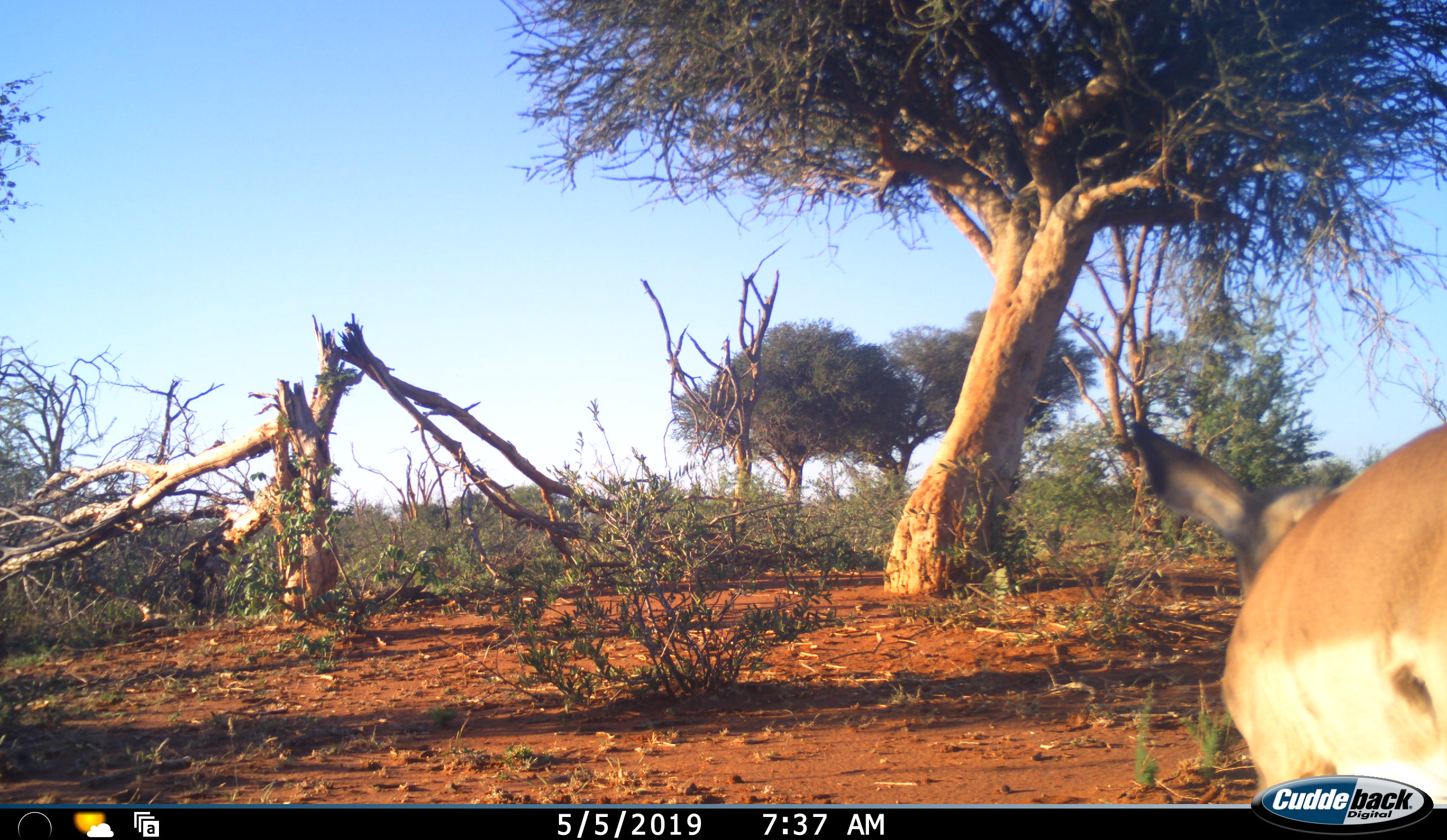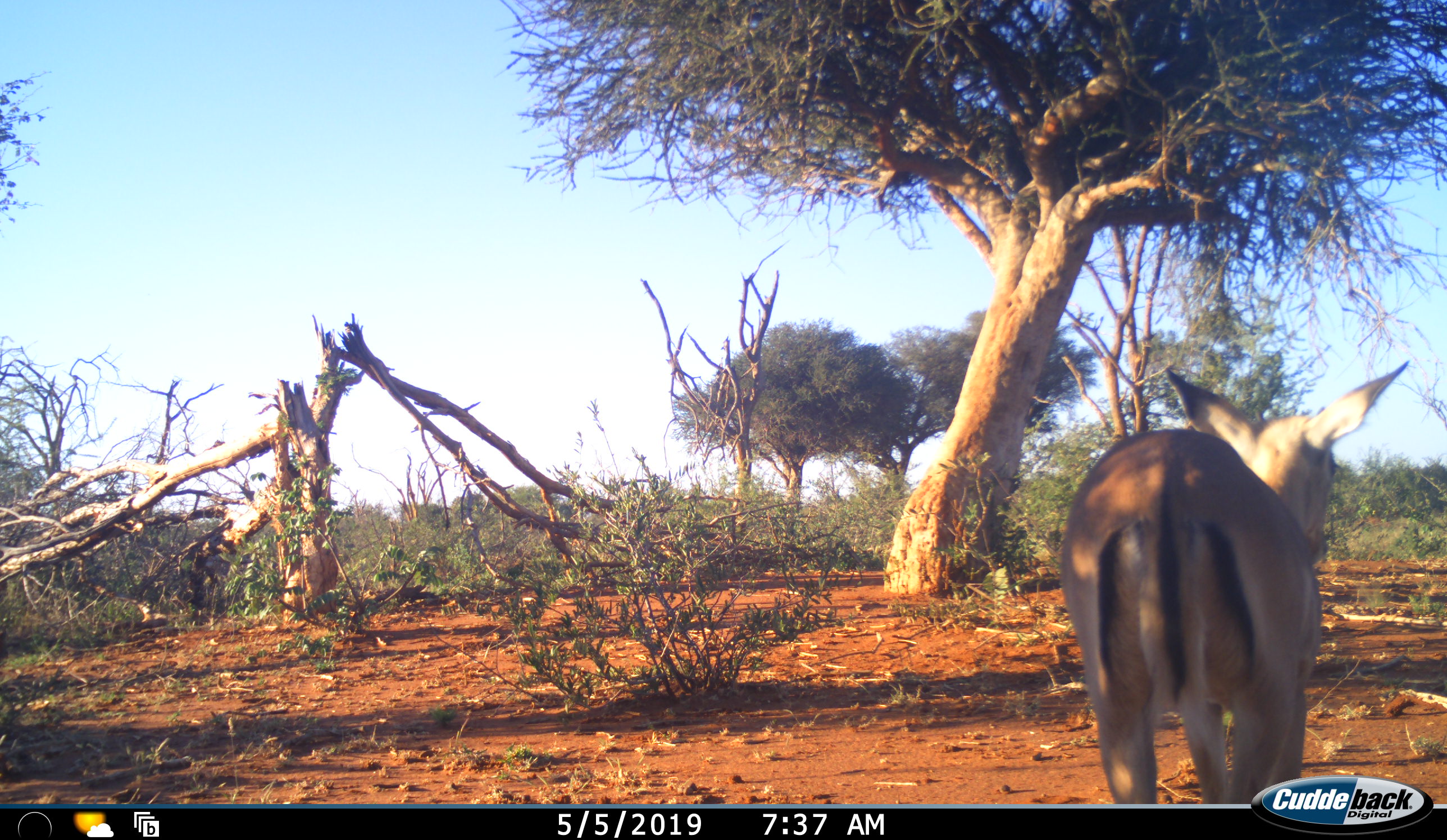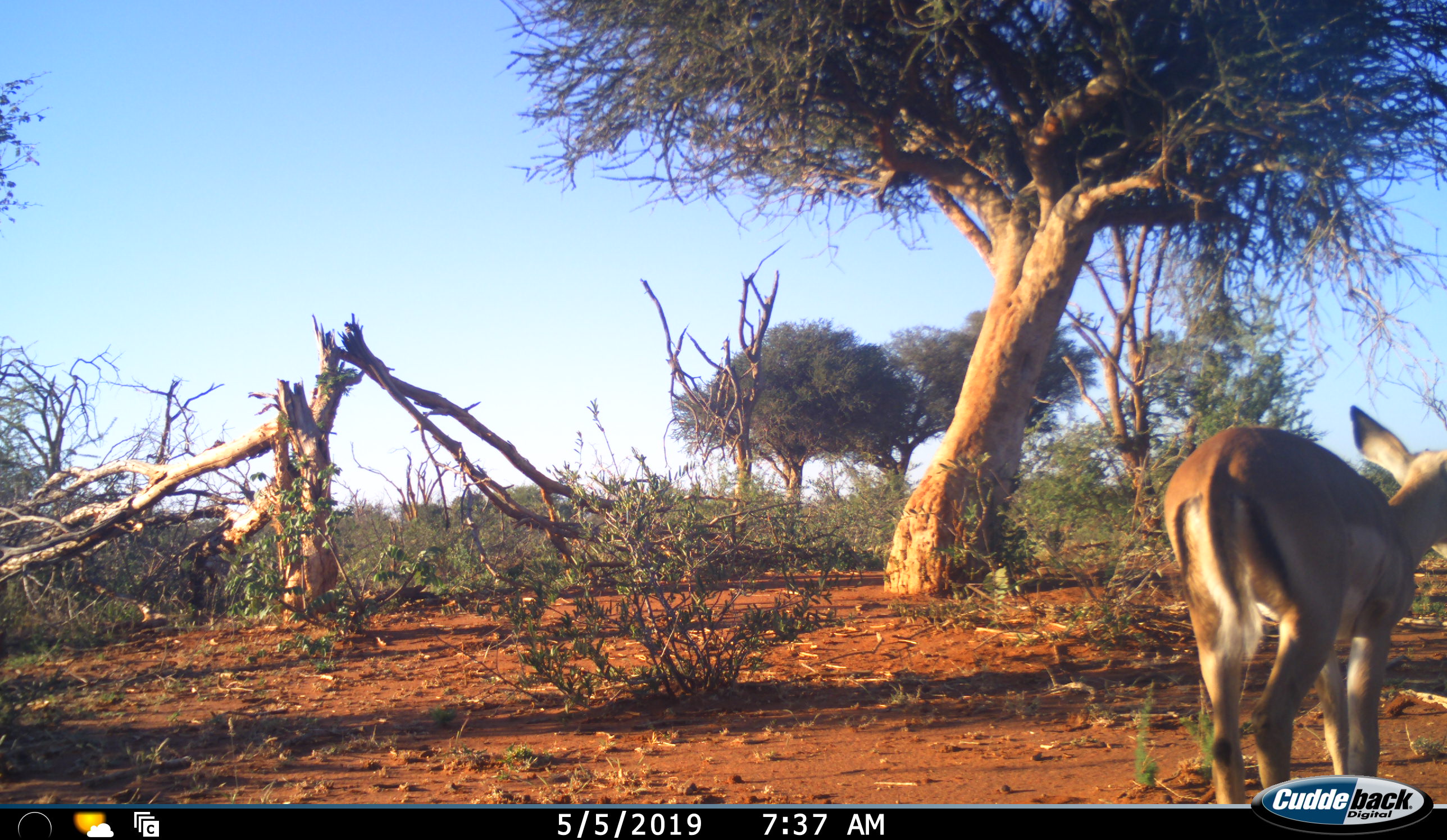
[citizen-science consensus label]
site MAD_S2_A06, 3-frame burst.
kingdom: Animalia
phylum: Chordata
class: Mammalia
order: Artiodactyla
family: Bovidae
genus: Aepyceros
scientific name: Aepyceros melampus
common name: impala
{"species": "impala (Aepyceros melampus)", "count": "1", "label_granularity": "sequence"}